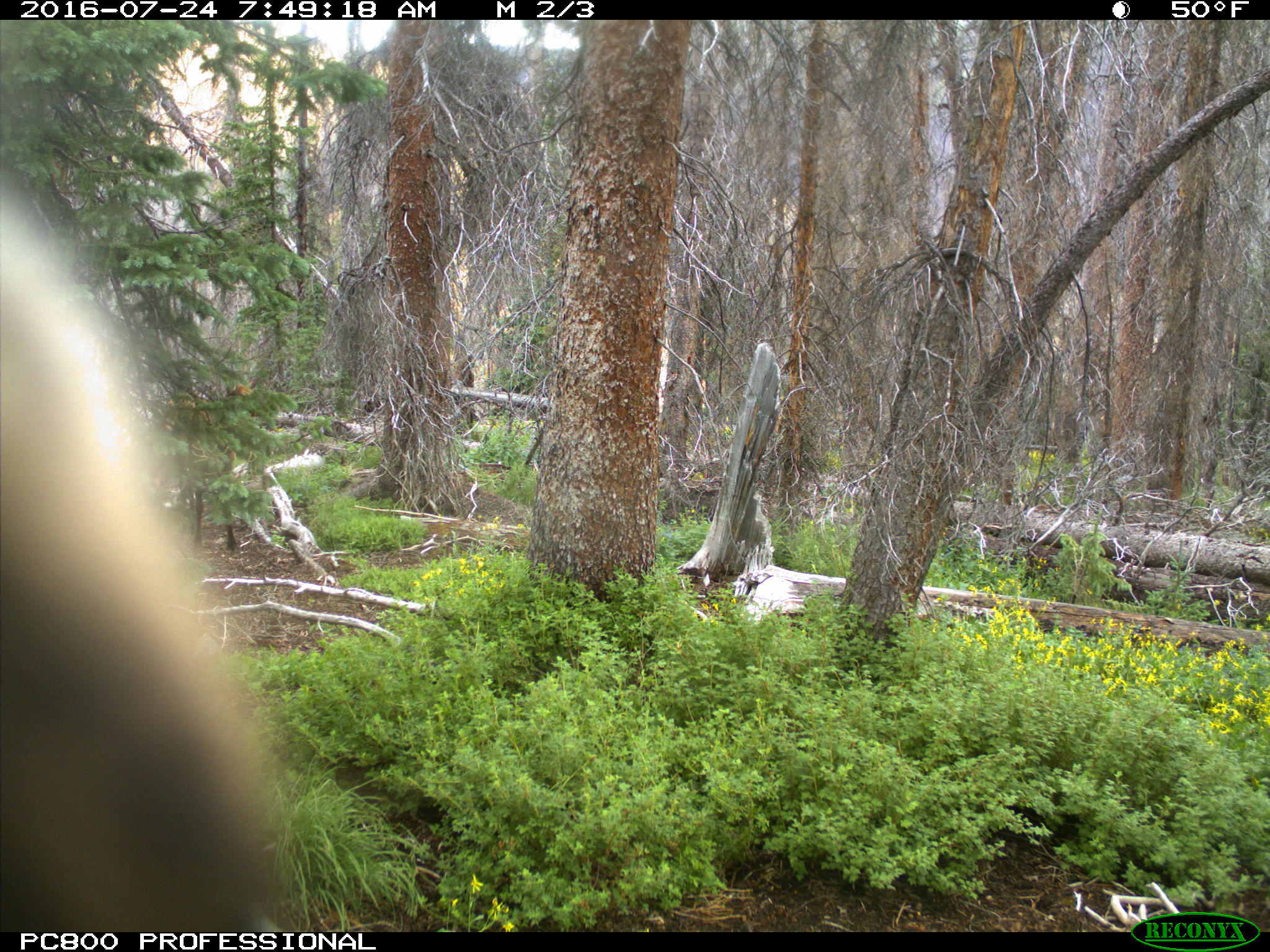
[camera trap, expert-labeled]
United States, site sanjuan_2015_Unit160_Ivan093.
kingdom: Animalia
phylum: Chordata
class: Mammalia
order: Artiodactyla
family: Cervidae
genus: Cervus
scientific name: Cervus elaphus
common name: red deer